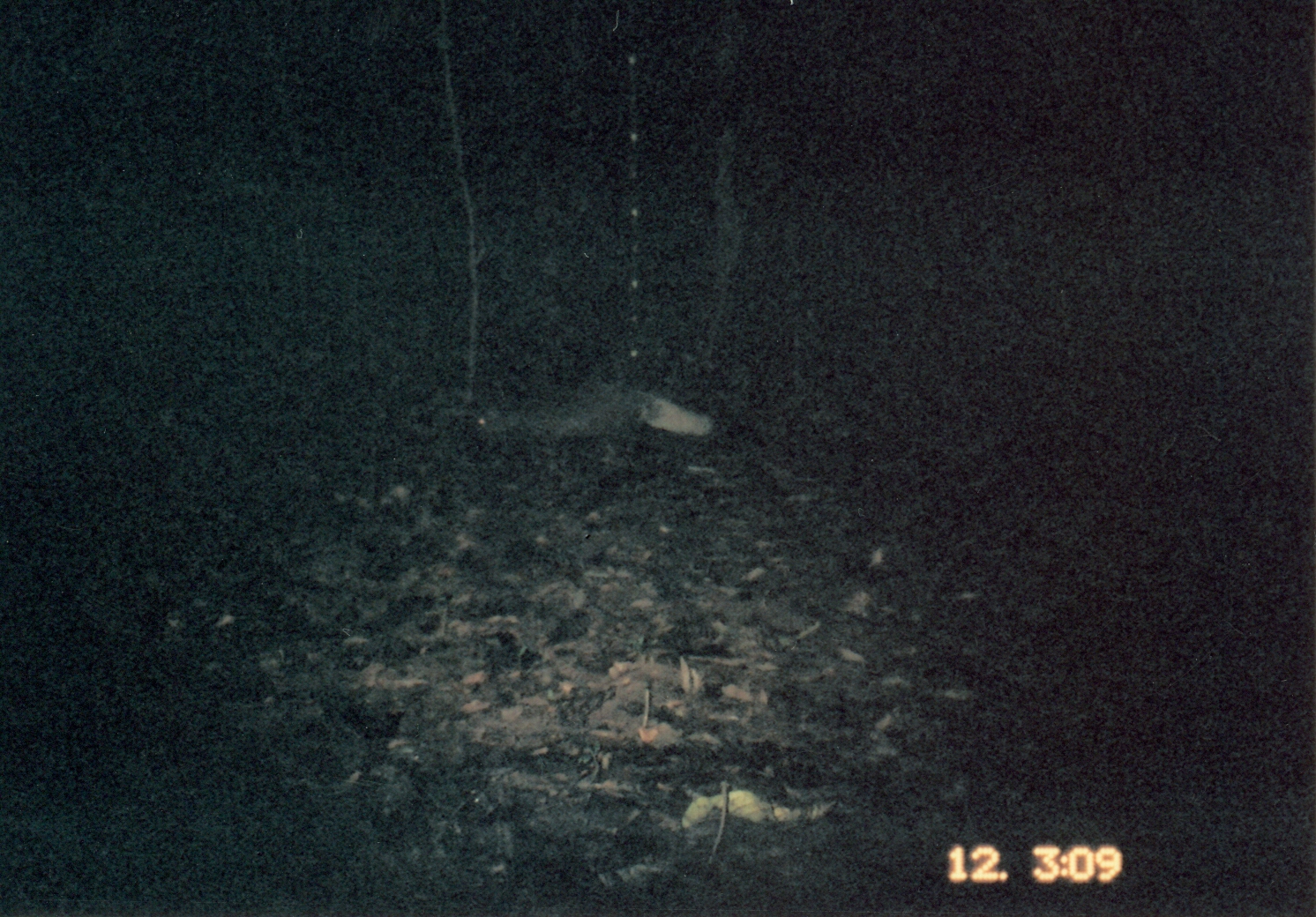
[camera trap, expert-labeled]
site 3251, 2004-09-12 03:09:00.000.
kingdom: Animalia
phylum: Chordata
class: Mammalia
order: Carnivora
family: Herpestidae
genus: Bdeogale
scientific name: Bdeogale jacksoni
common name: jackson's mongoose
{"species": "Bdeogale jacksoni (jackson's mongoose)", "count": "1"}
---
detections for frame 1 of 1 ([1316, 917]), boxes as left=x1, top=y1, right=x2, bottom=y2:
bdeogale jacksoni: left=473, top=377, right=714, bottom=471